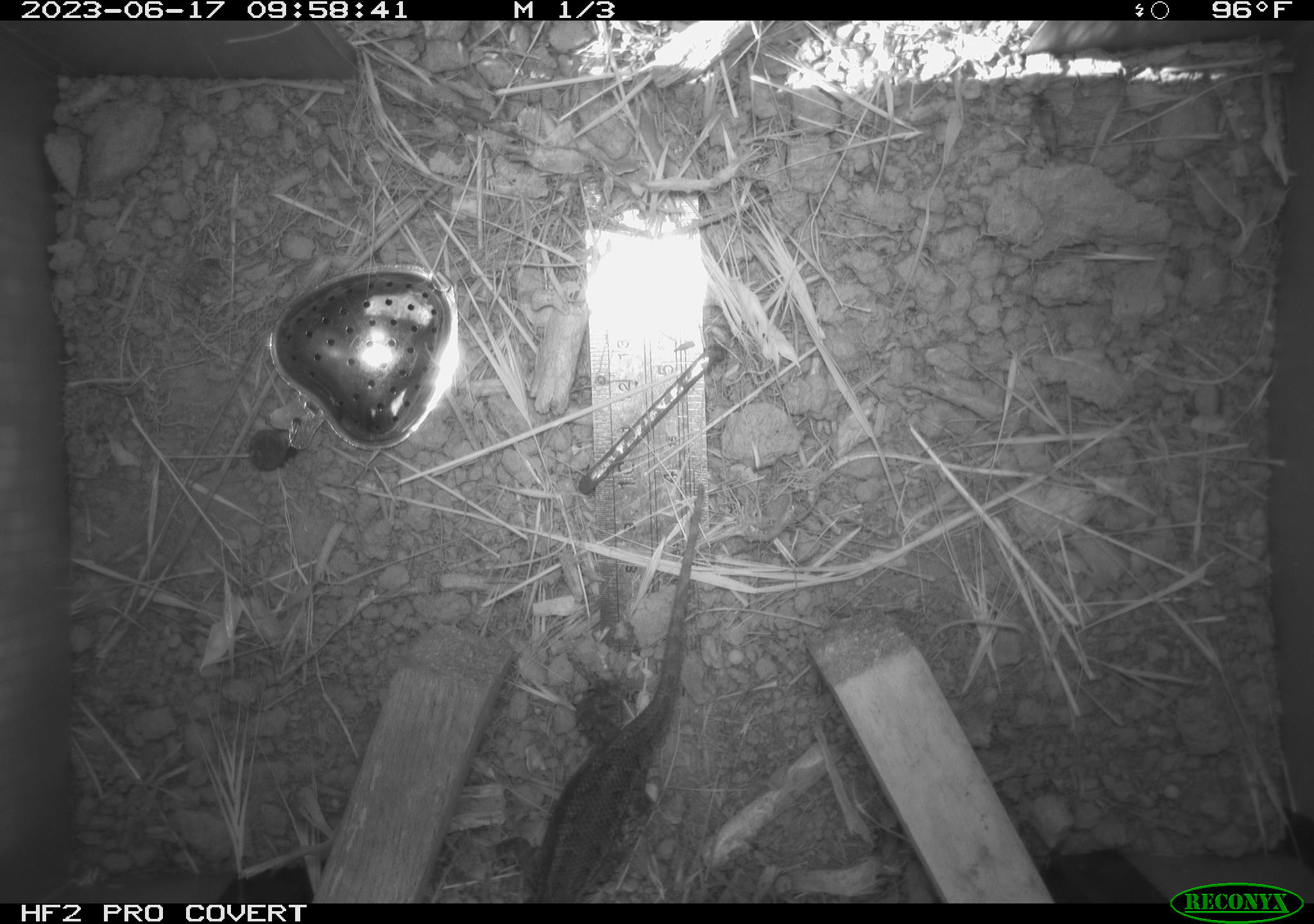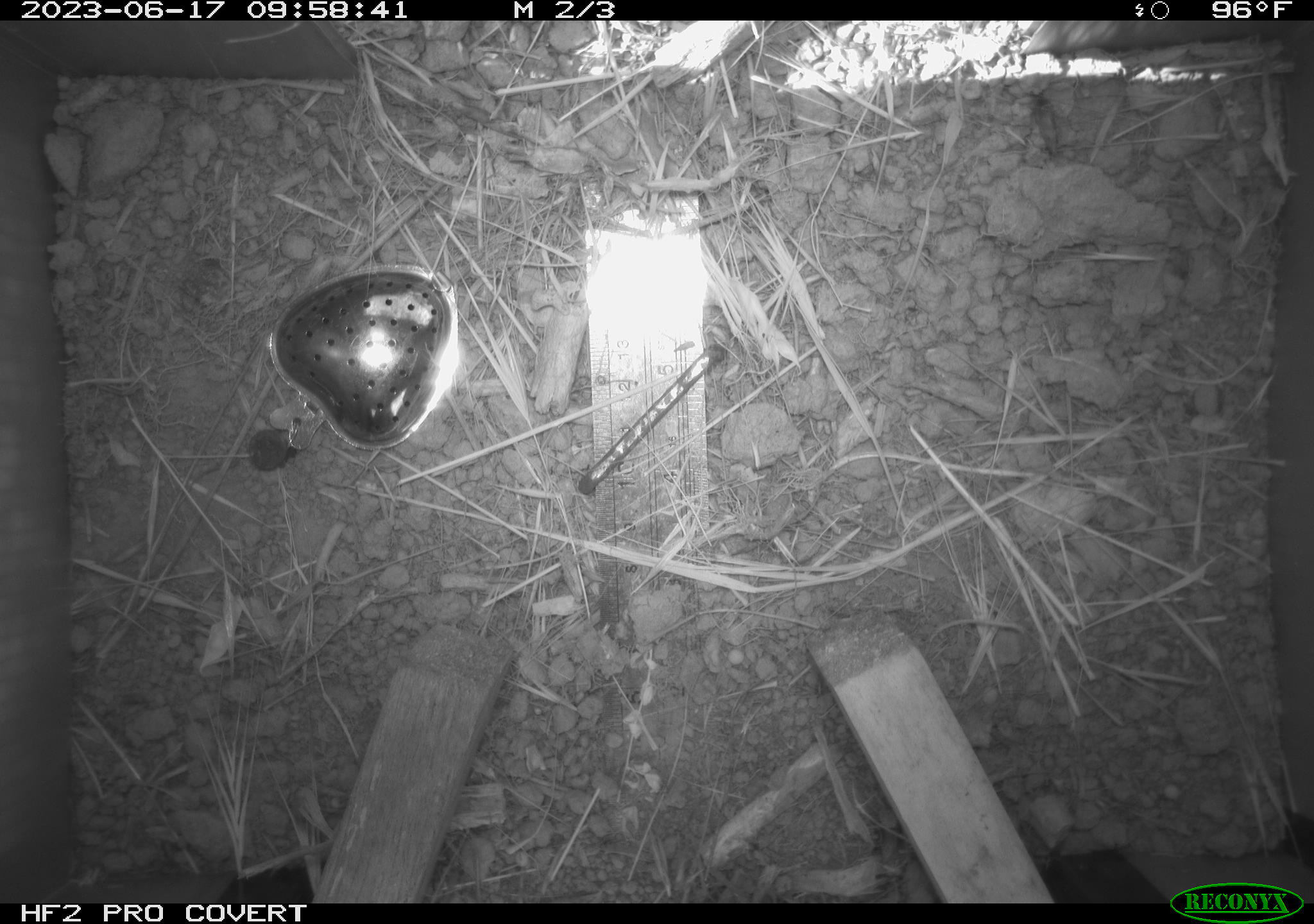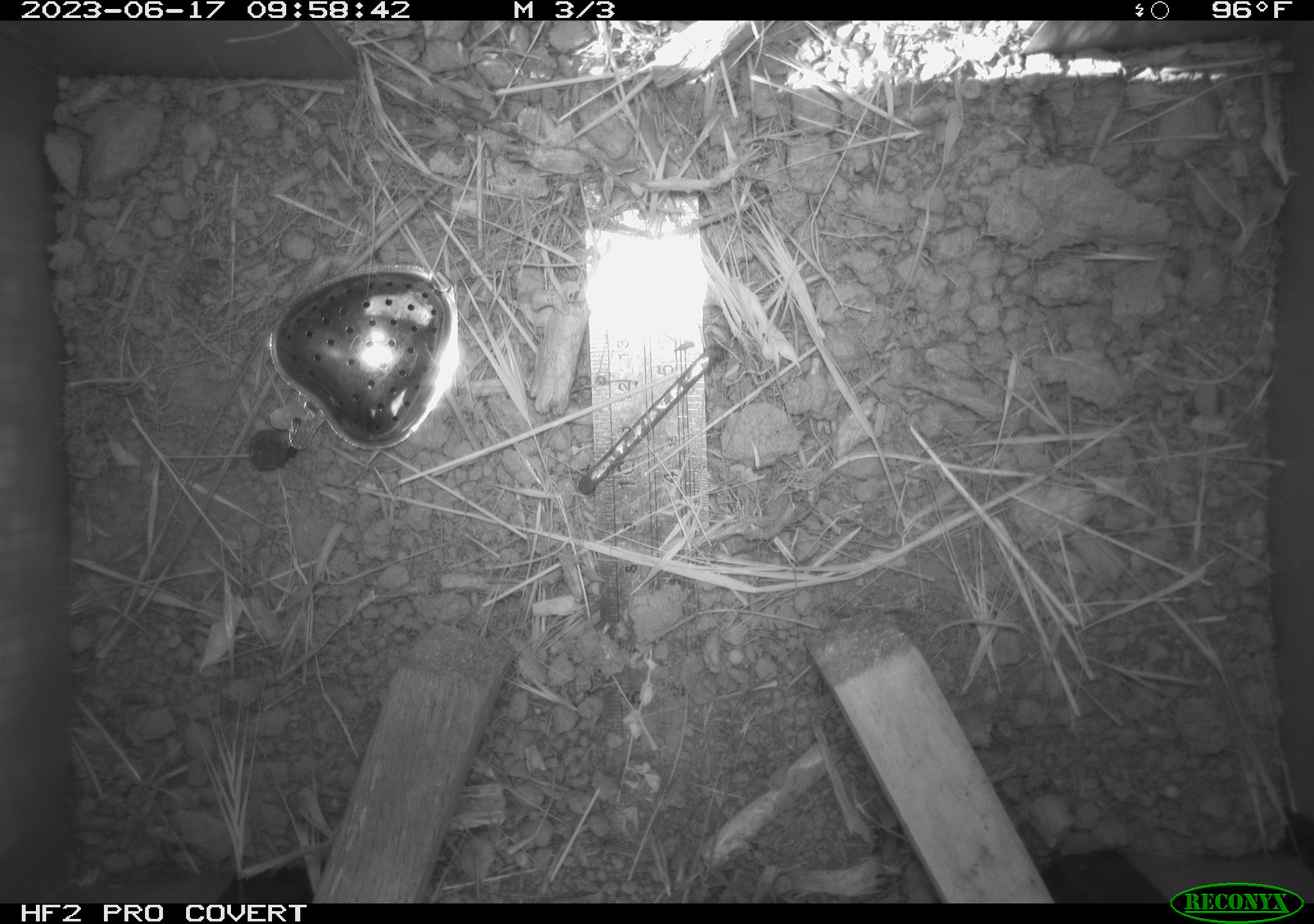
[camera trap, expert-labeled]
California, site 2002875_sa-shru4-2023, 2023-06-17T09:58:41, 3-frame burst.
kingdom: Animalia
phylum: Chordata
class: Reptilia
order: Squamata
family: Phrynosomatidae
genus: Sceloporus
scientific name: Sceloporus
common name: spiny lizards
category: sceloporus species